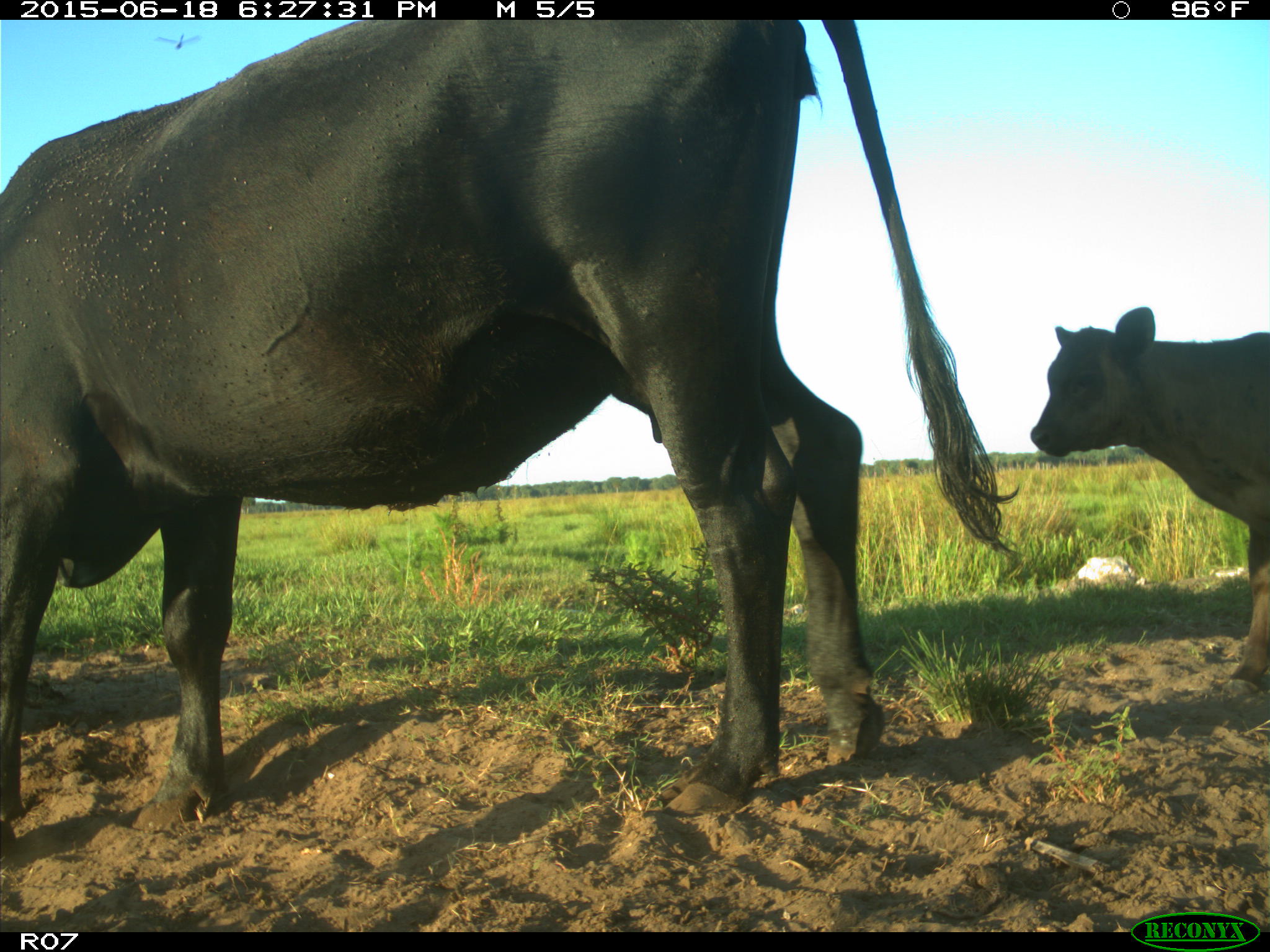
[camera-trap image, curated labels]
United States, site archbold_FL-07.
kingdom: Animalia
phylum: Chordata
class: Mammalia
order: Artiodactyla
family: Bovidae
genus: Bos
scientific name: Bos taurus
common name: domestic cow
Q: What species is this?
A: Bos taurus (domestic cow).